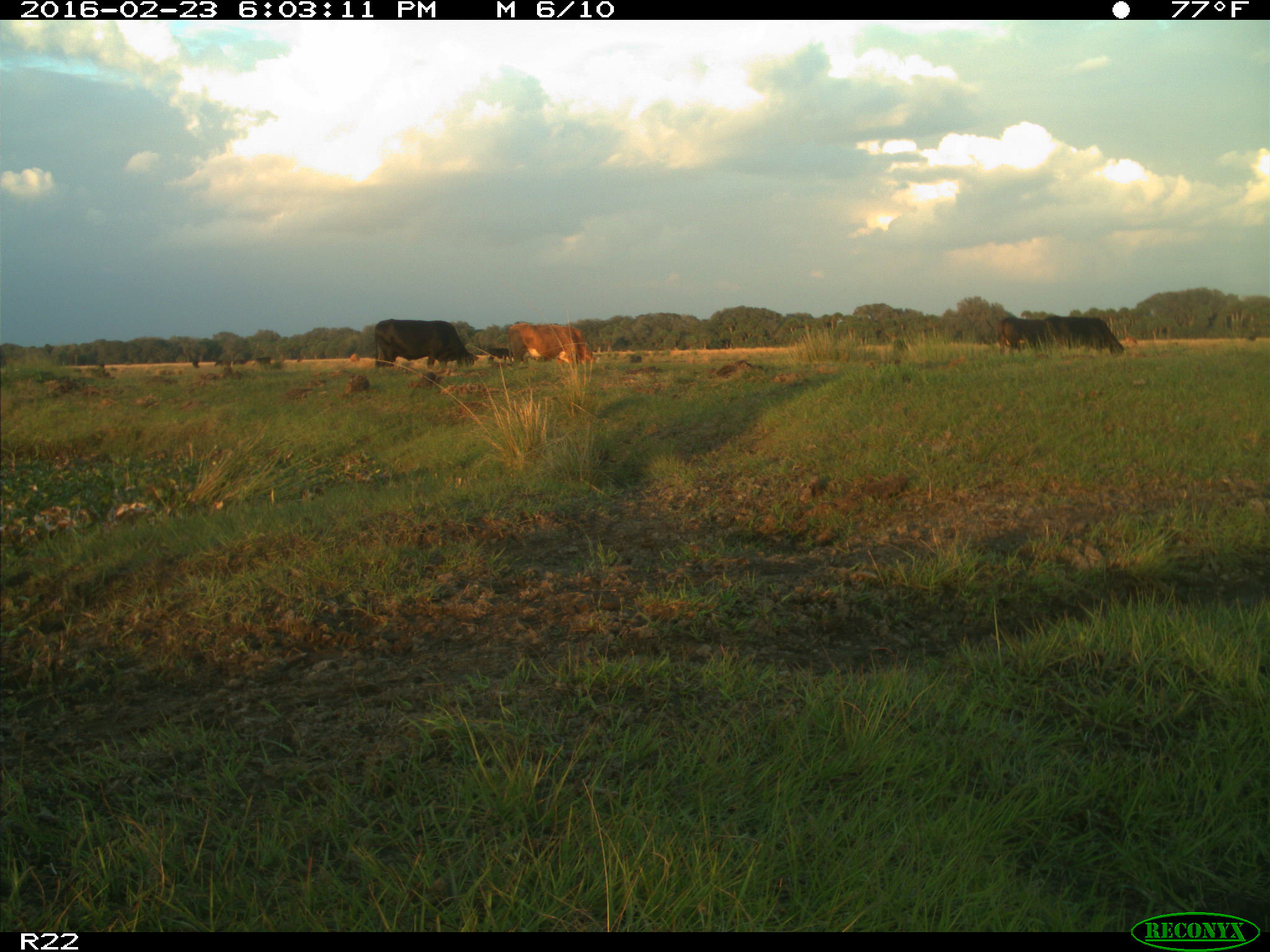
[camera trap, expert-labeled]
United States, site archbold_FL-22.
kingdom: Animalia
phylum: Chordata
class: Mammalia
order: Artiodactyla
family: Bovidae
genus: Bos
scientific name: Bos taurus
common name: domestic cow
Bos taurus (domestic cow).